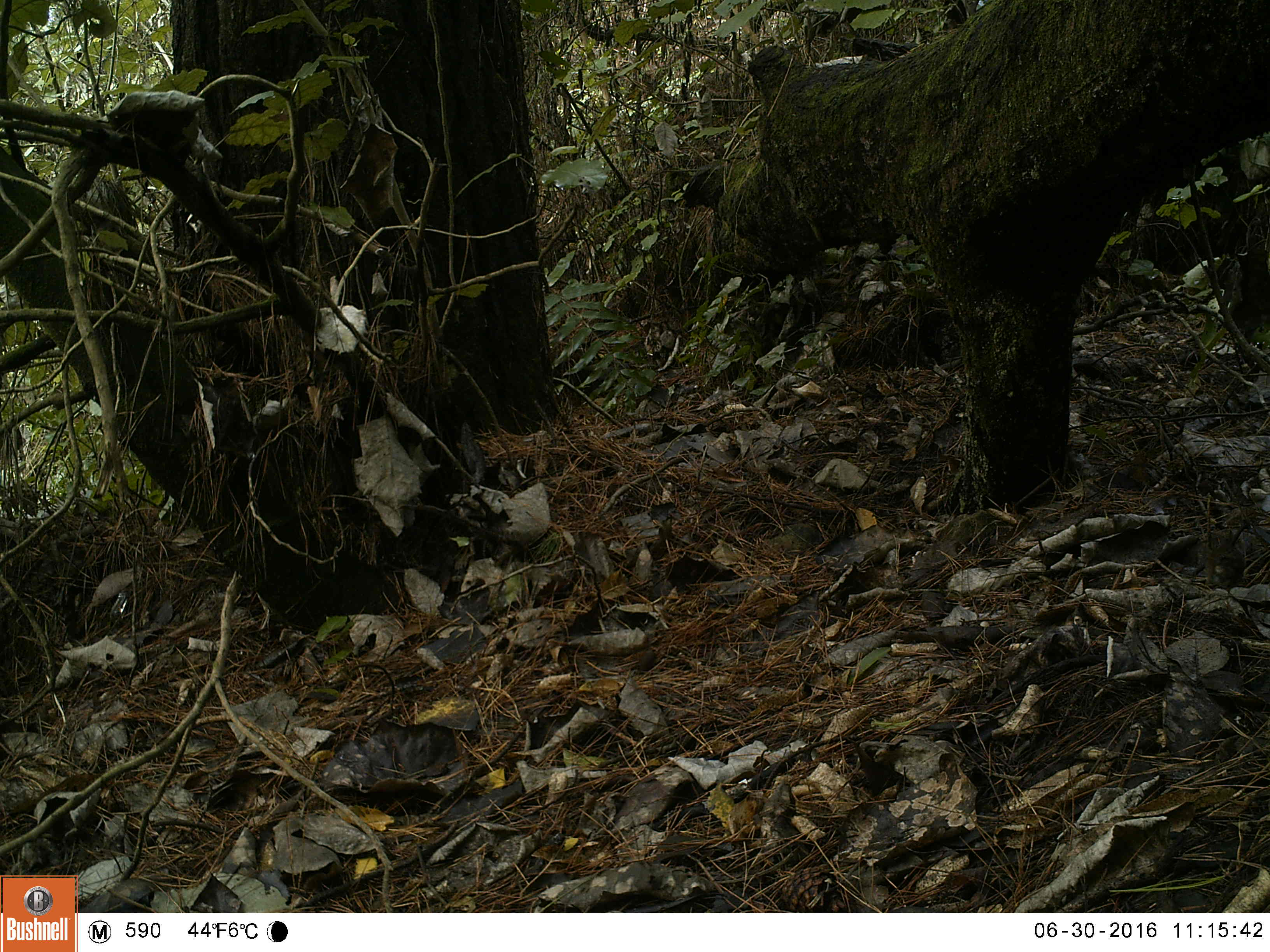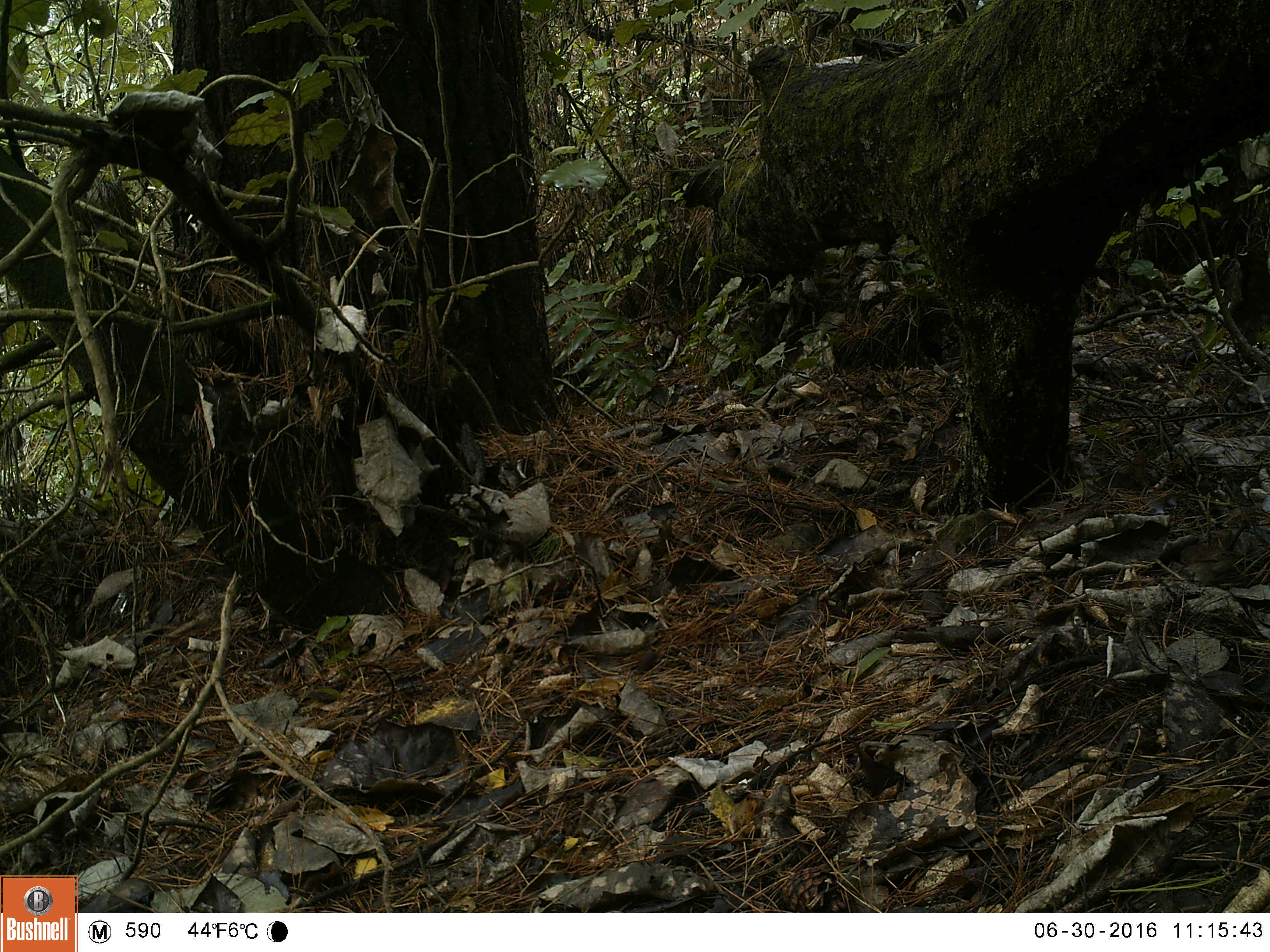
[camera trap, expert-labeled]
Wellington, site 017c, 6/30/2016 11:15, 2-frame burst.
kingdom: Animalia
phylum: Chordata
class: Aves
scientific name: Aves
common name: bird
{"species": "bird (Aves)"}